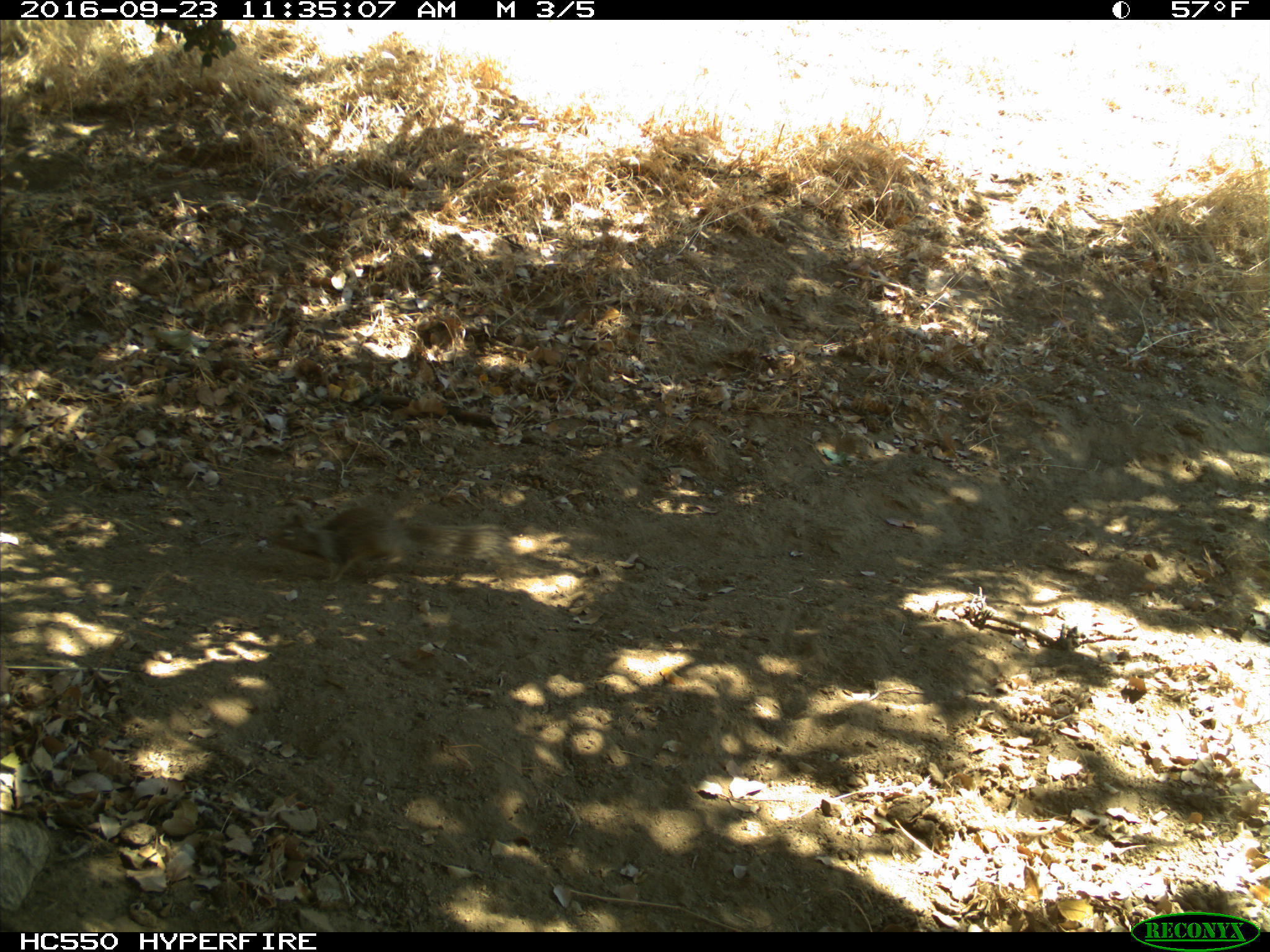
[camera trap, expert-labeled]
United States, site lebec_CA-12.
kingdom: Animalia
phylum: Chordata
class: Mammalia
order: Rodentia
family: Sciuridae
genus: Otospermophilus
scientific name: Otospermophilus beecheyi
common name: california ground squirrel